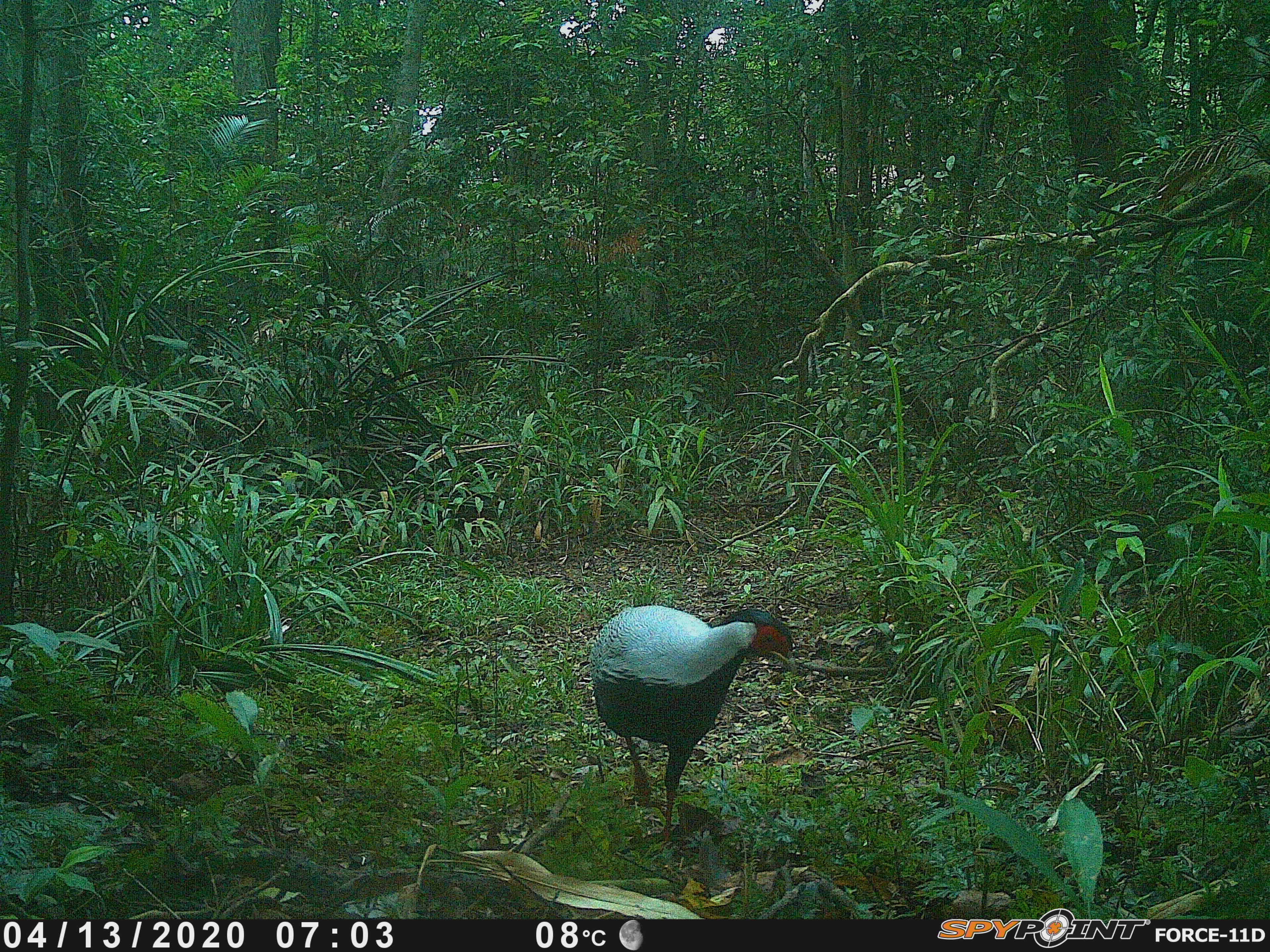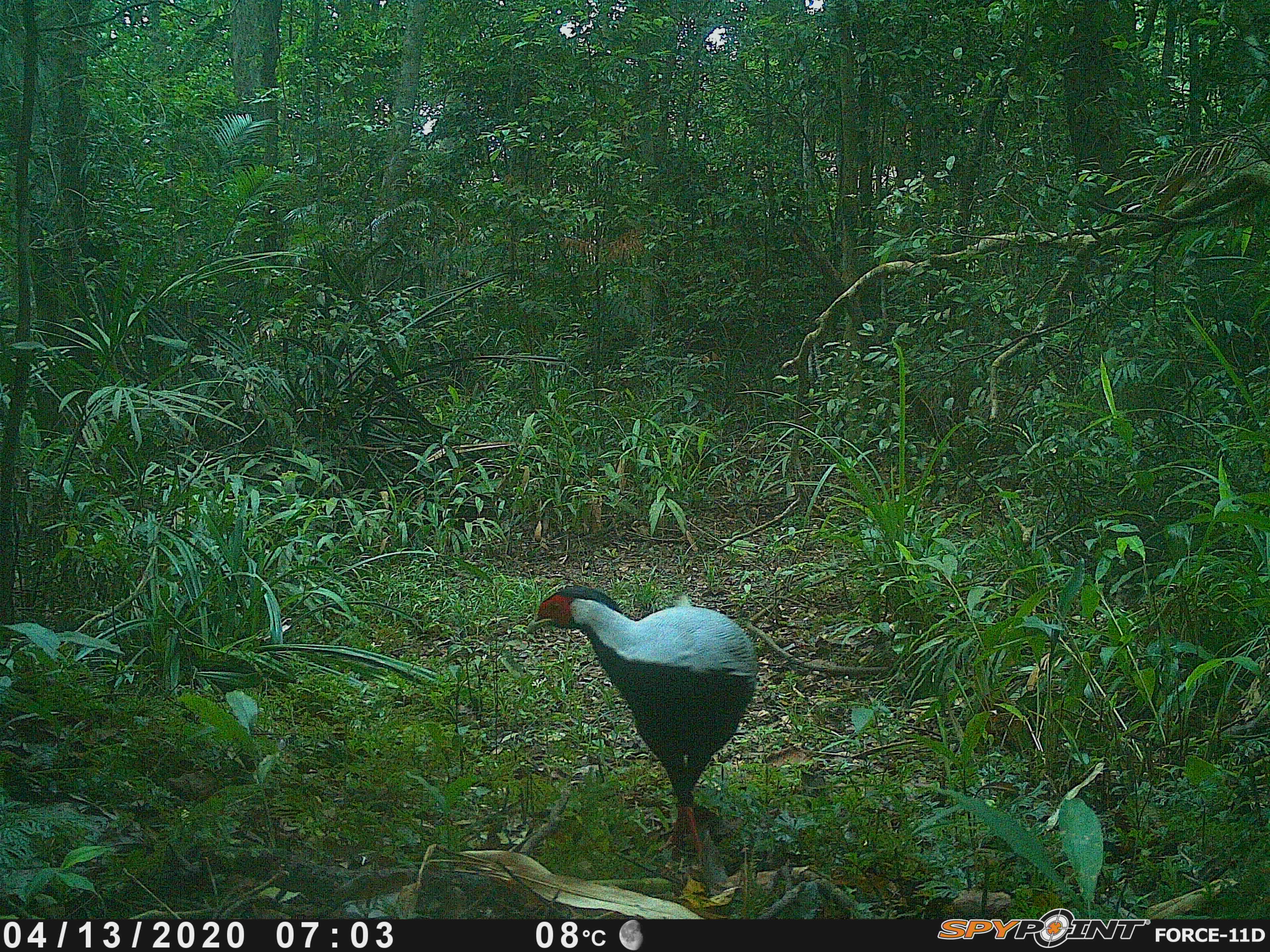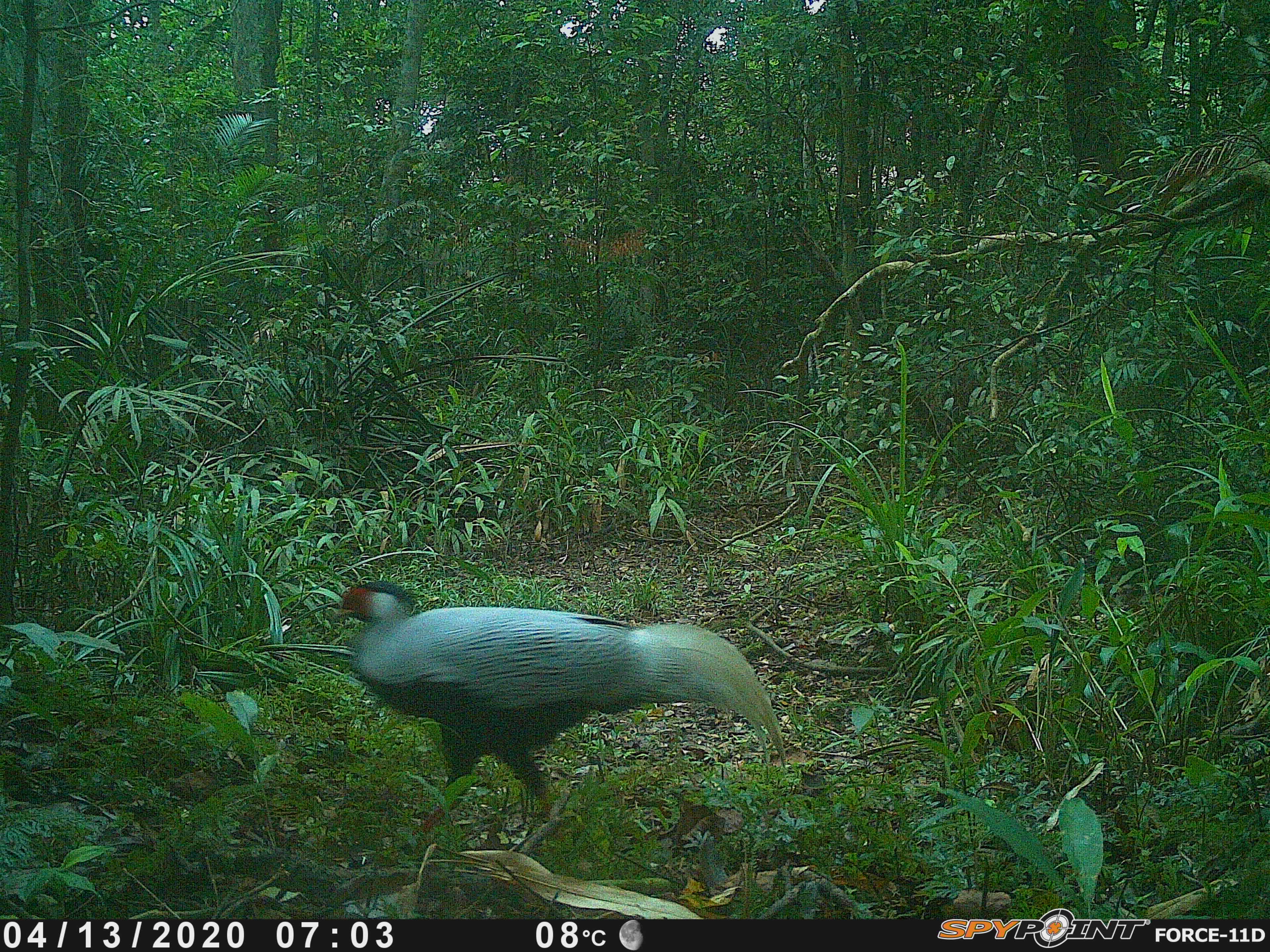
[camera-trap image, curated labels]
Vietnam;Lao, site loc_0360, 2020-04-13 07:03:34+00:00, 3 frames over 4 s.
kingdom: Animalia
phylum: Chordata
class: Aves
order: Galliformes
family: Phasianidae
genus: Lophura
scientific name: Lophura nycthemera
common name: silver pheasant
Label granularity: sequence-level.